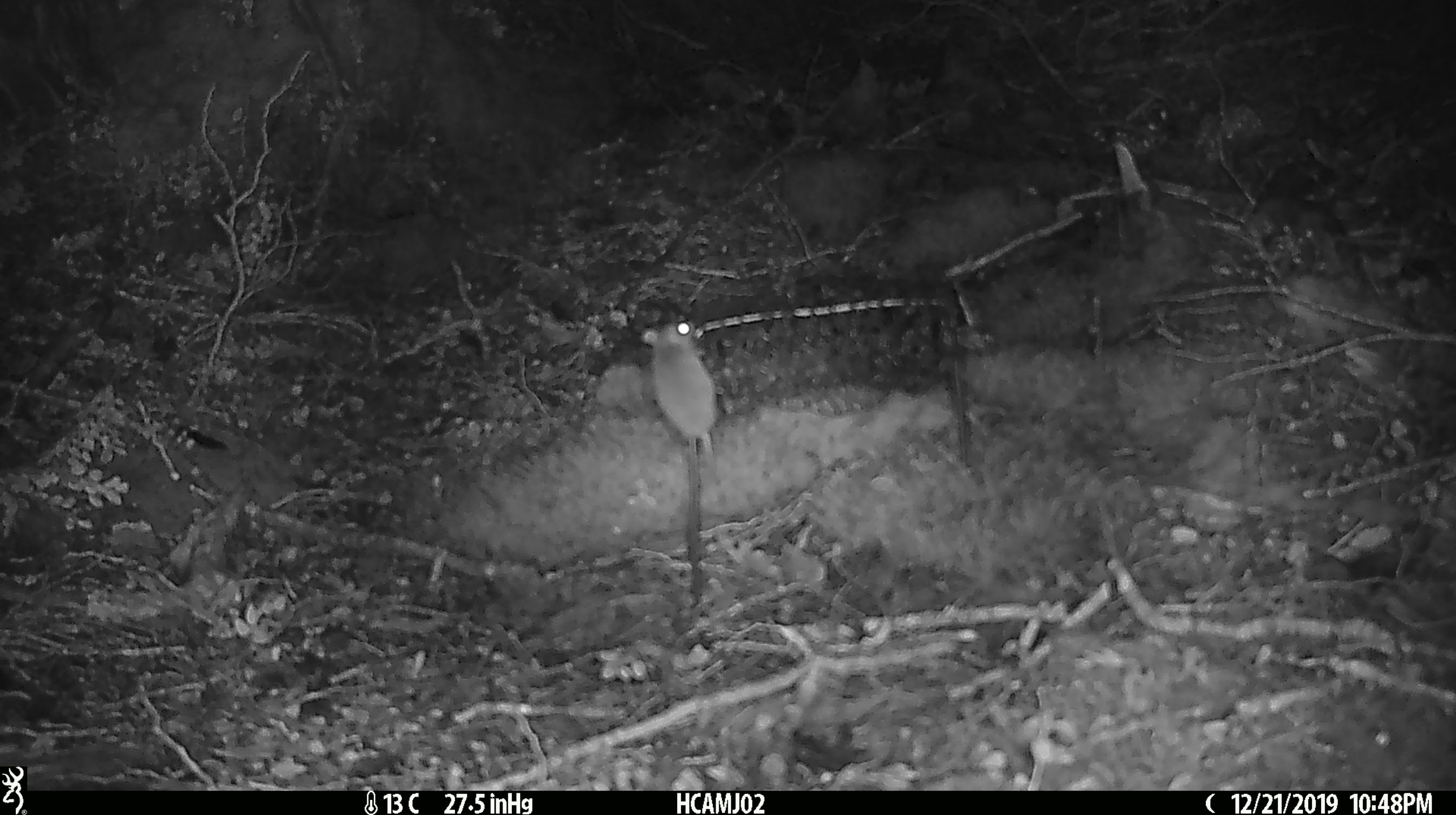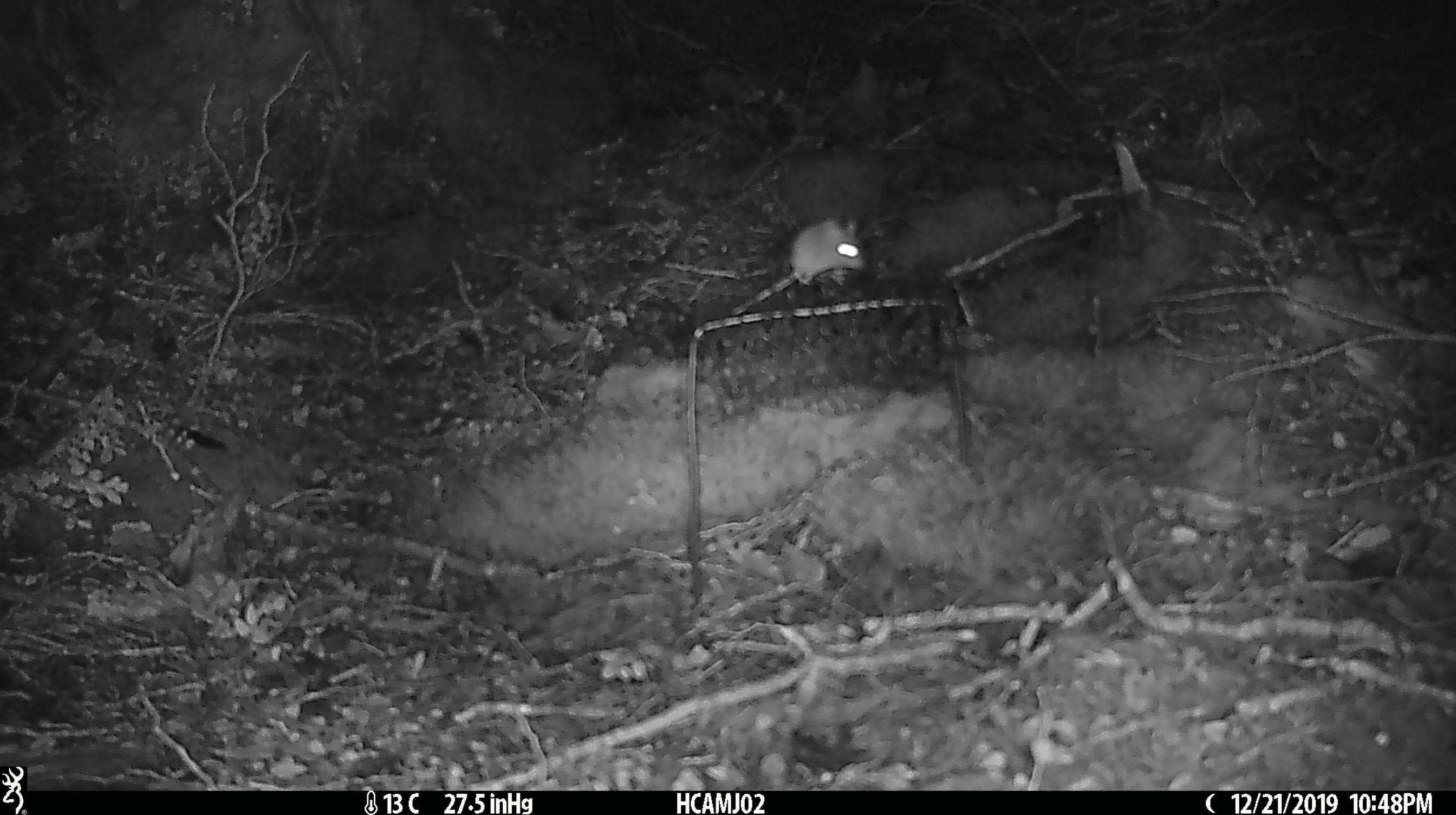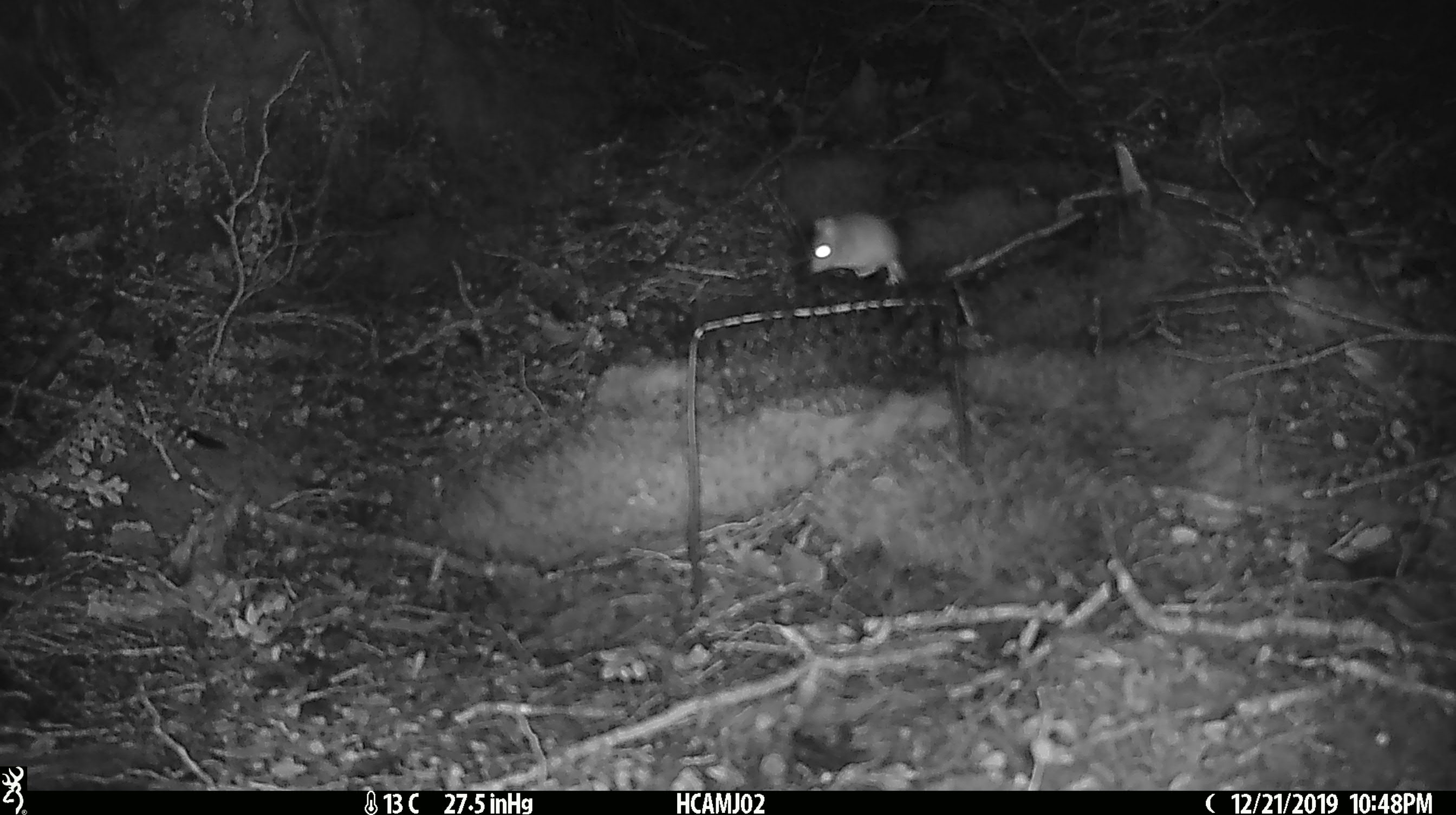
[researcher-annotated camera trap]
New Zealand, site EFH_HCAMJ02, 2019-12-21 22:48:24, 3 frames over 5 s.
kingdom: Animalia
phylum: Chordata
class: Mammalia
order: Rodentia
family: Muridae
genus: Mus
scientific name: Mus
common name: mouse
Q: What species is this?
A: Mouse (Mus).